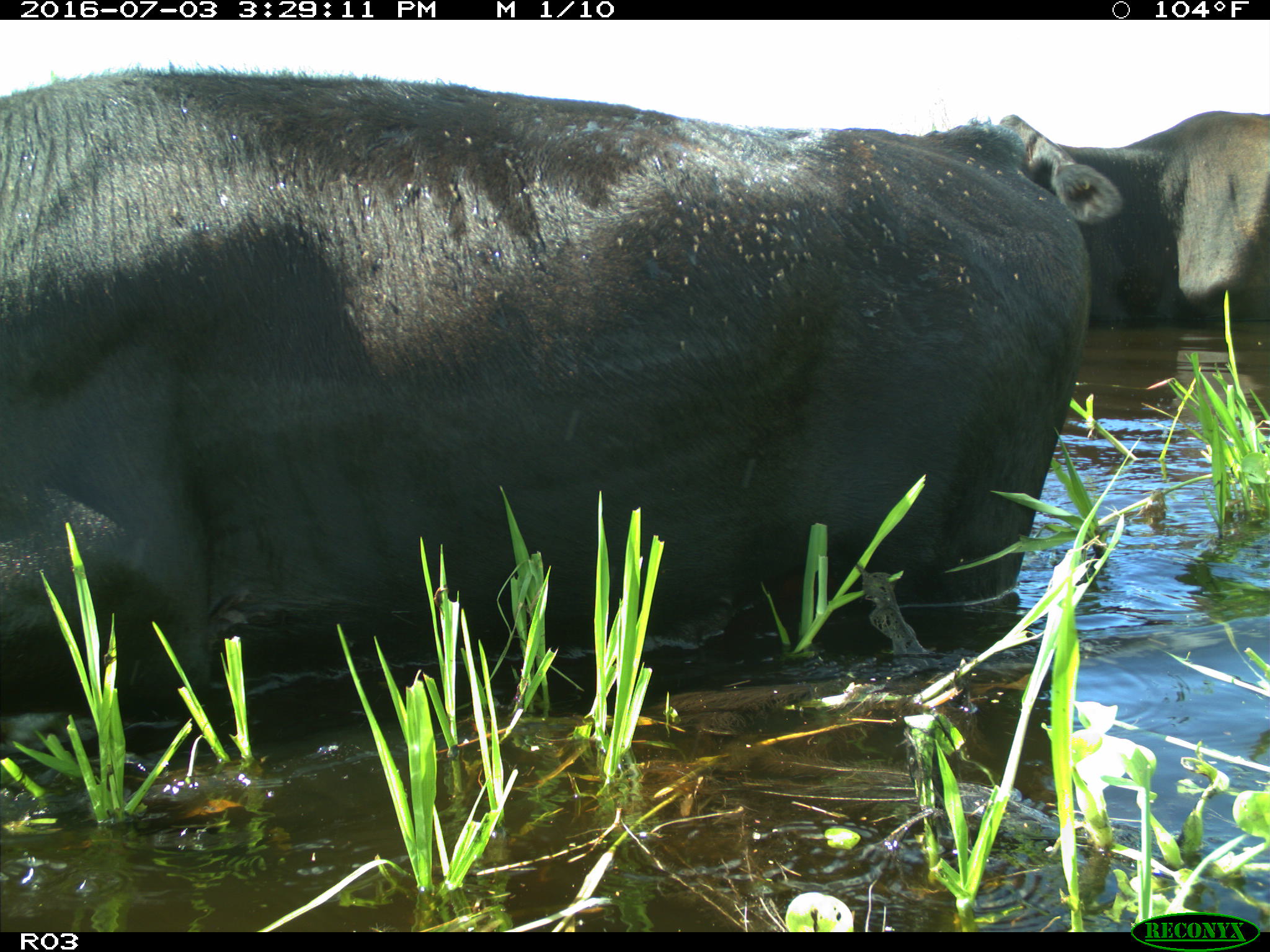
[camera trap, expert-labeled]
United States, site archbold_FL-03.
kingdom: Animalia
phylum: Chordata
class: Mammalia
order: Artiodactyla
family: Bovidae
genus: Bos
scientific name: Bos taurus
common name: domestic cow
Bos taurus (domestic cow).